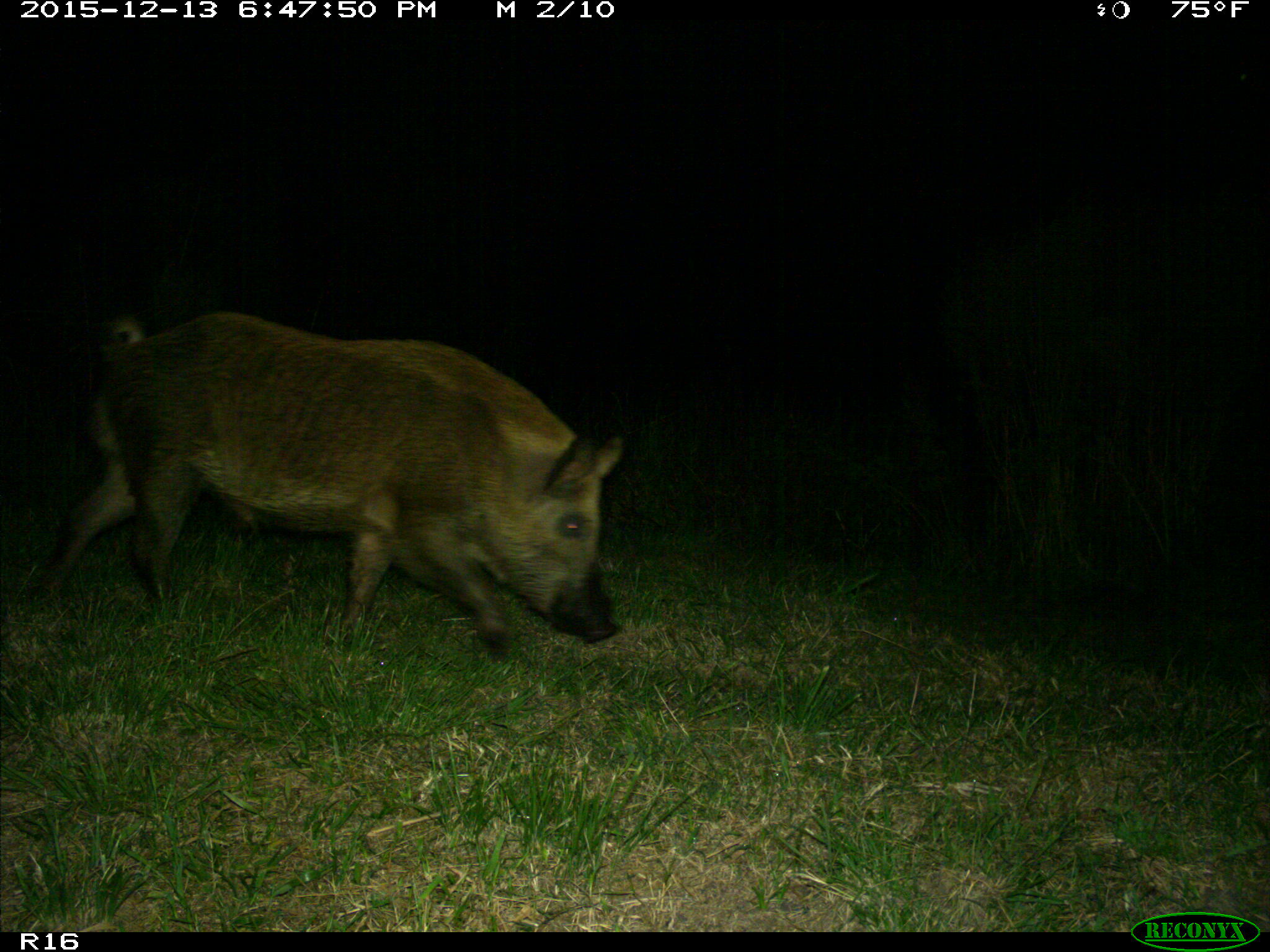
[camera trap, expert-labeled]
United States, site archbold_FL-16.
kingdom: Animalia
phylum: Chordata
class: Mammalia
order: Artiodactyla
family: Suidae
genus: Sus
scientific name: Sus scrofa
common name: wild boar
Sus scrofa (wild boar).